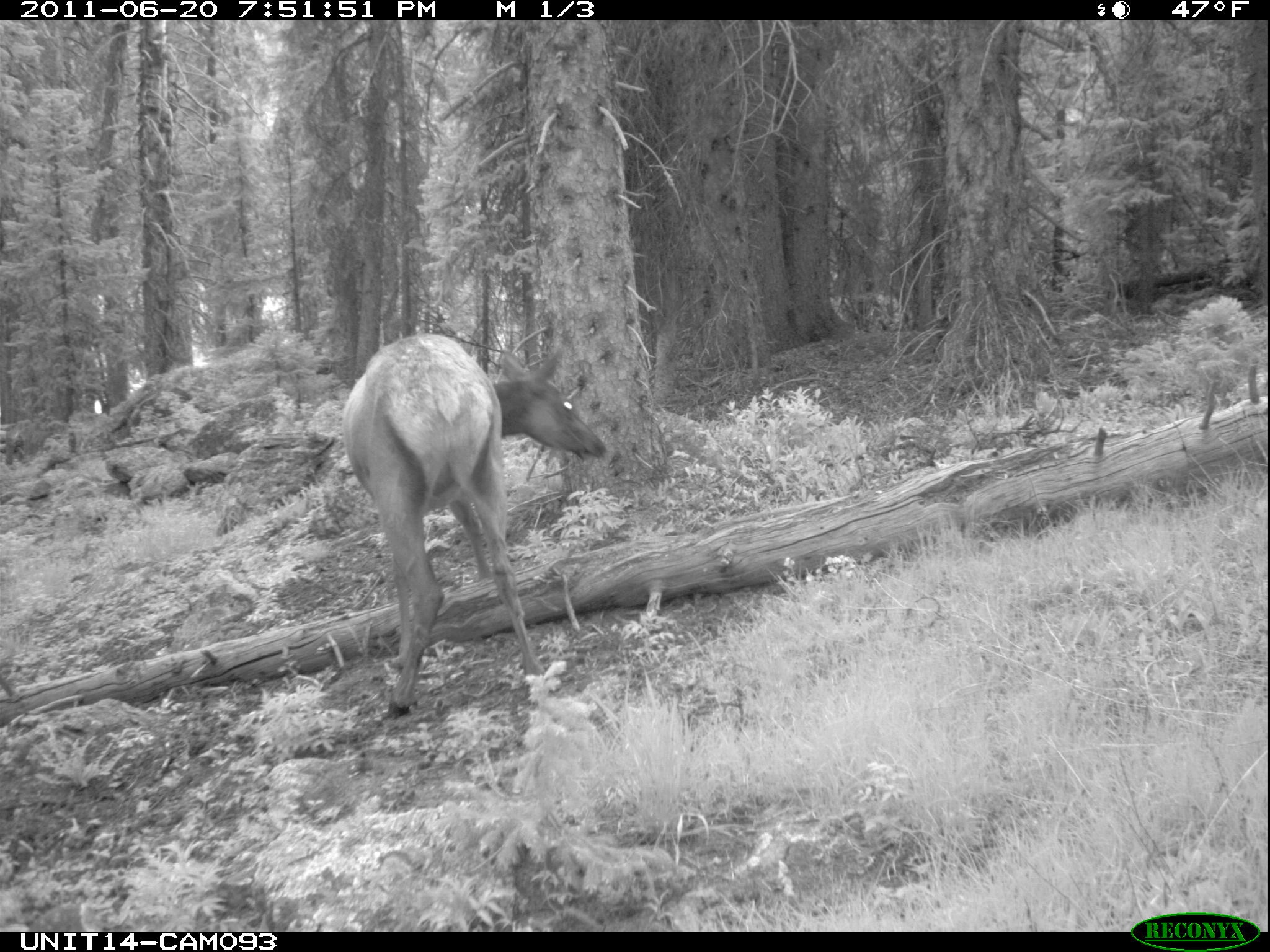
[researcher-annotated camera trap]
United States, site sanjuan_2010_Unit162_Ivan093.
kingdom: Animalia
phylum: Chordata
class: Mammalia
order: Artiodactyla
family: Cervidae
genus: Cervus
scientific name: Cervus elaphus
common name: red deer